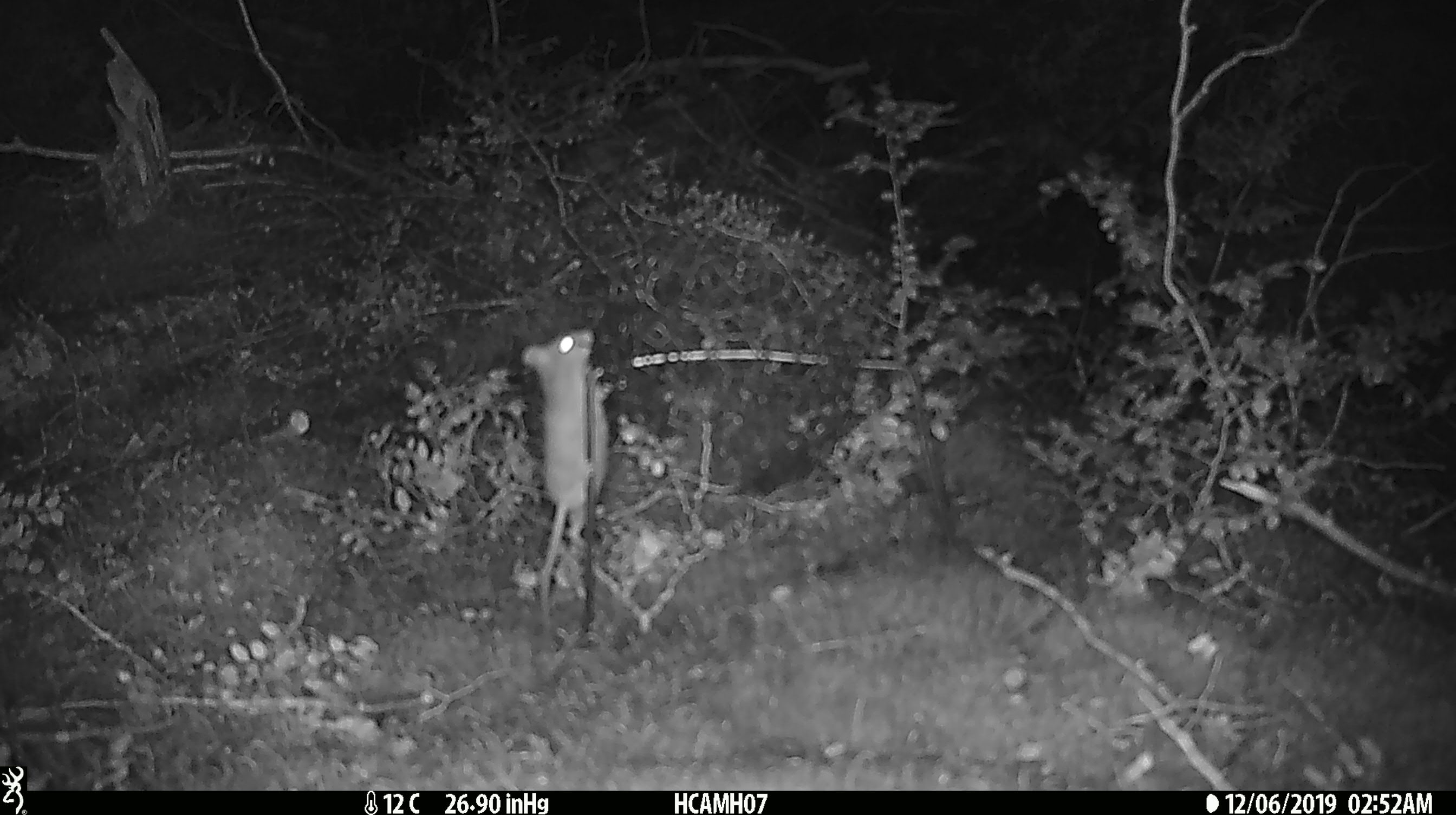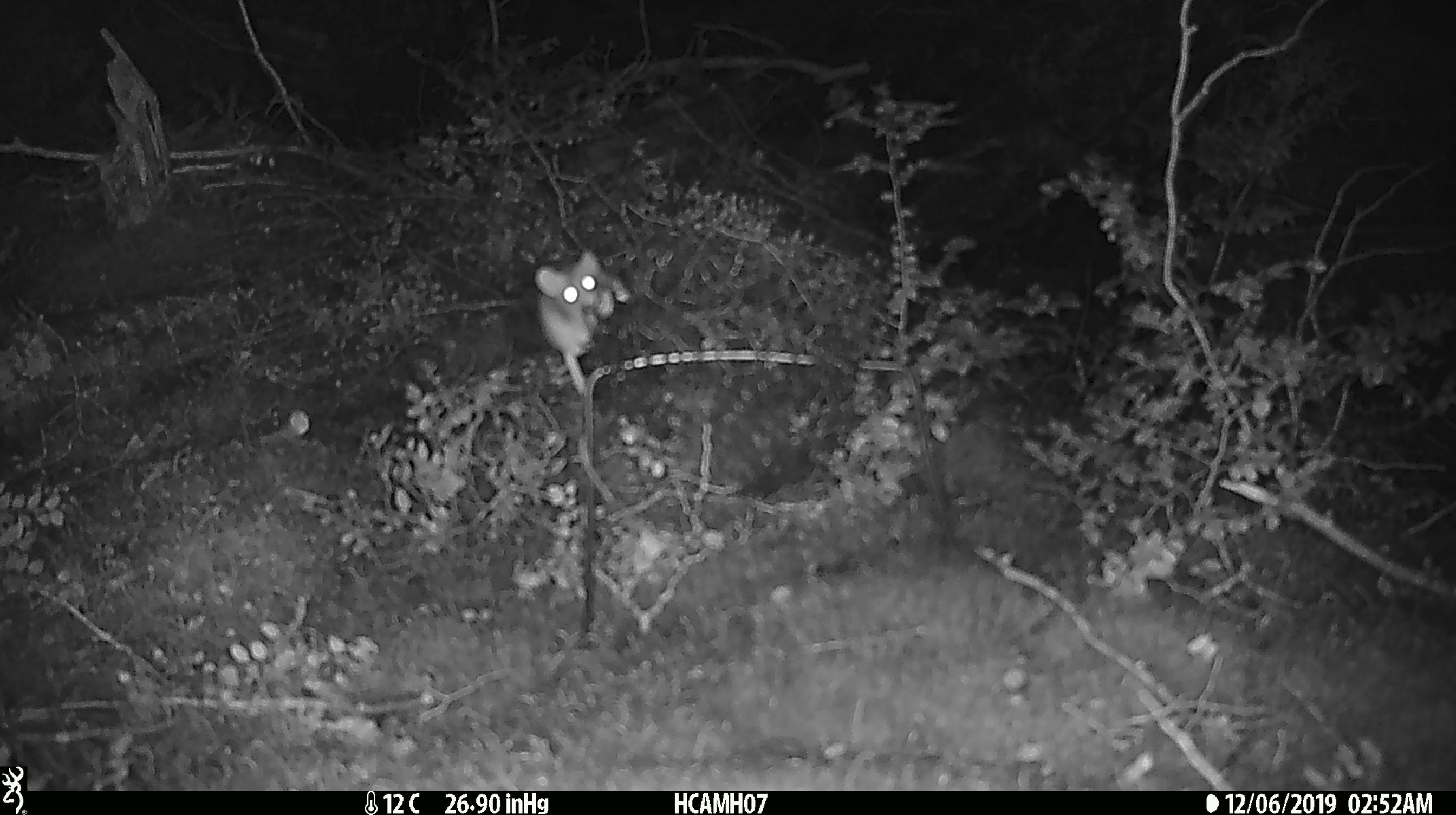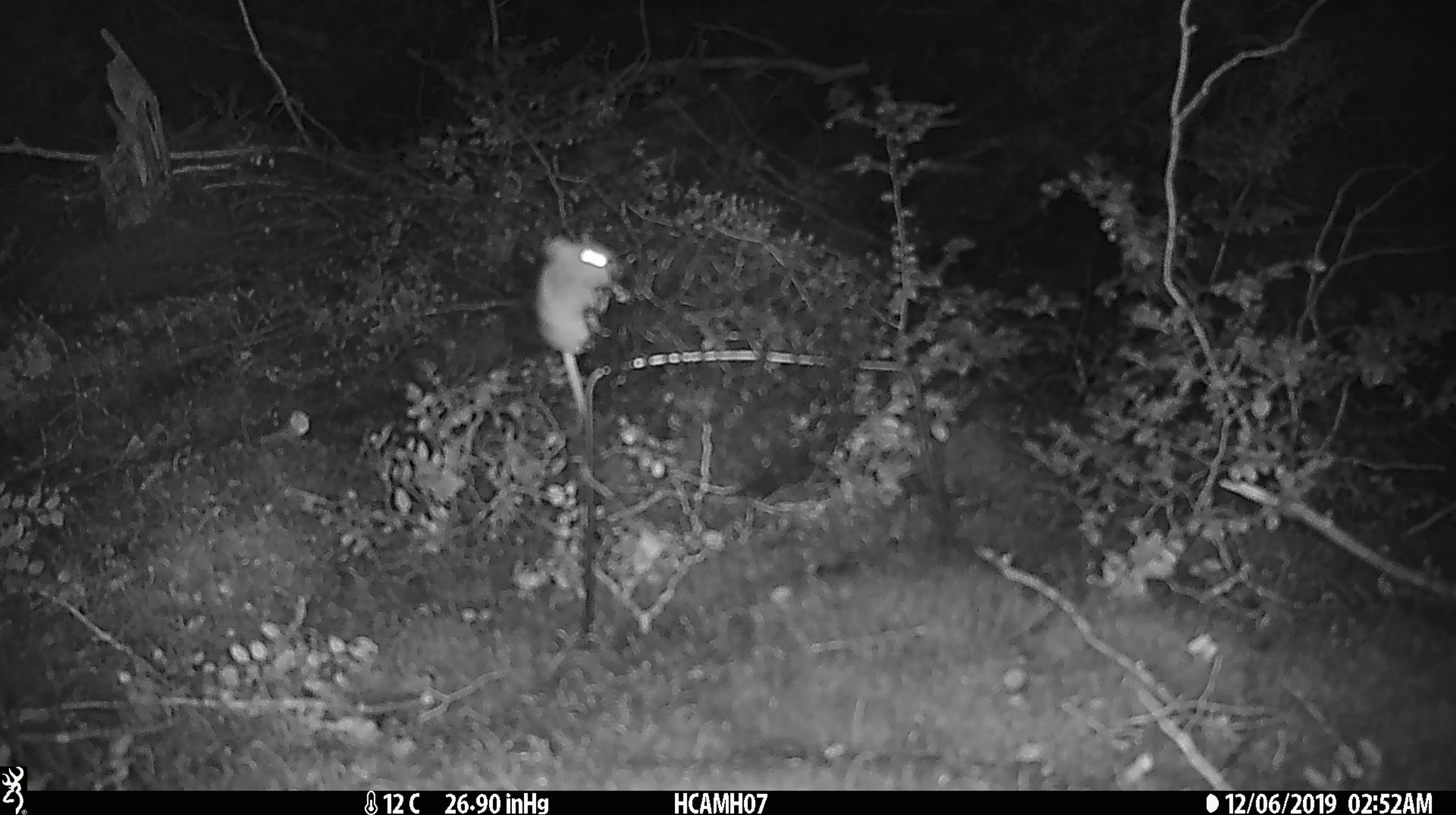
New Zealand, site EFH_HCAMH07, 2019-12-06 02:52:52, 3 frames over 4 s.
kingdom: Animalia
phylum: Chordata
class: Mammalia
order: Rodentia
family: Muridae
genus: Mus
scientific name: Mus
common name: mouse